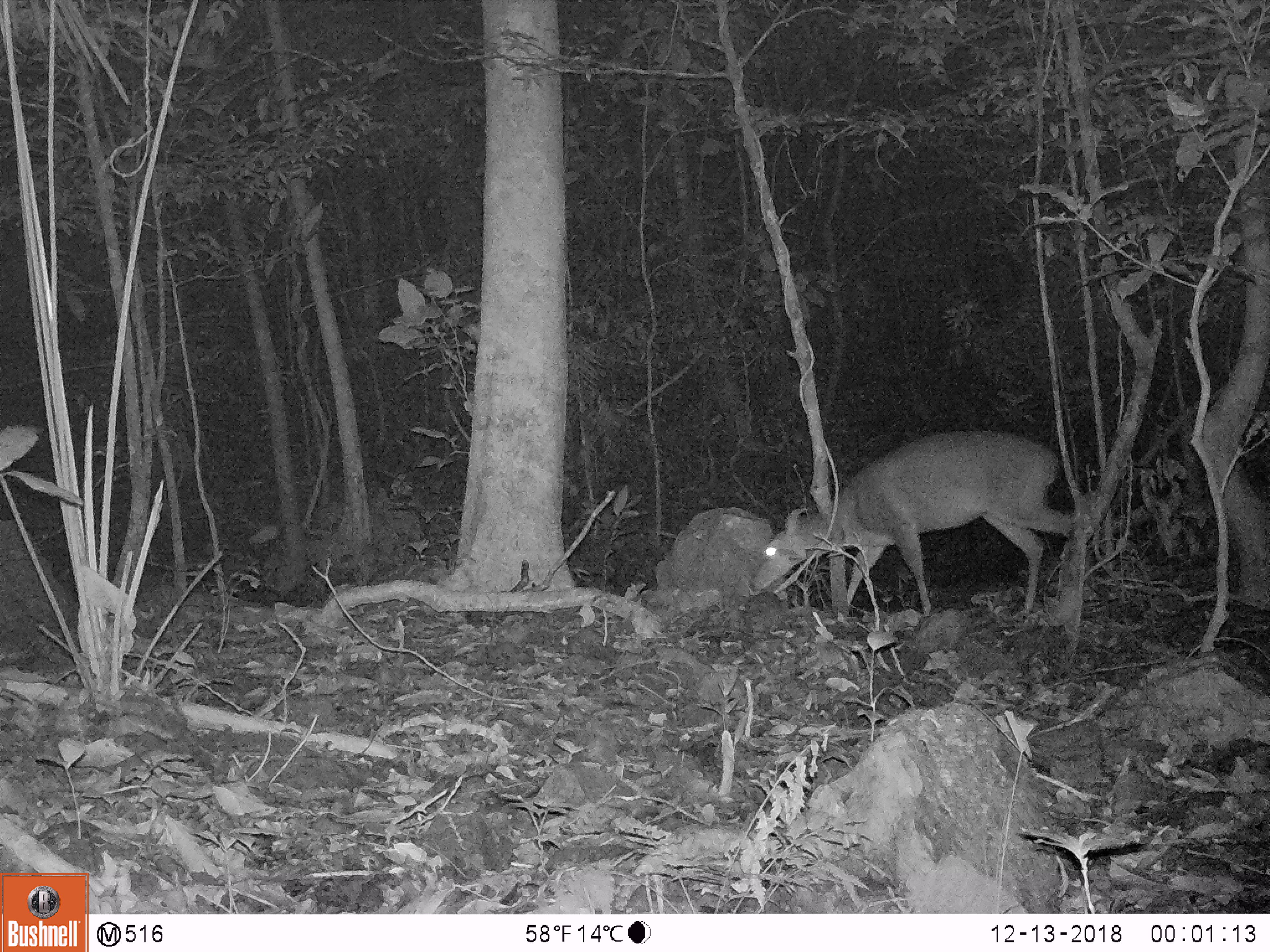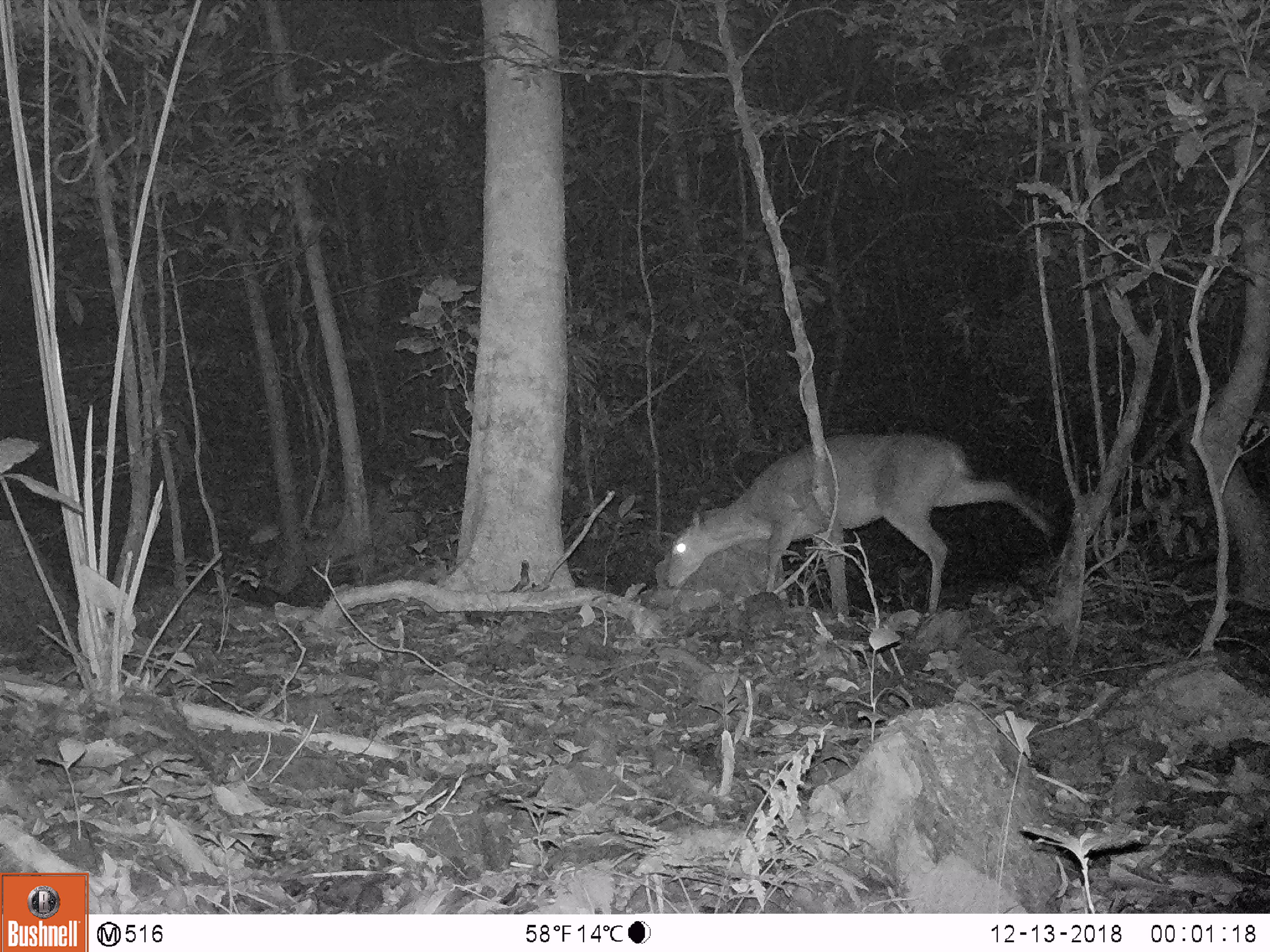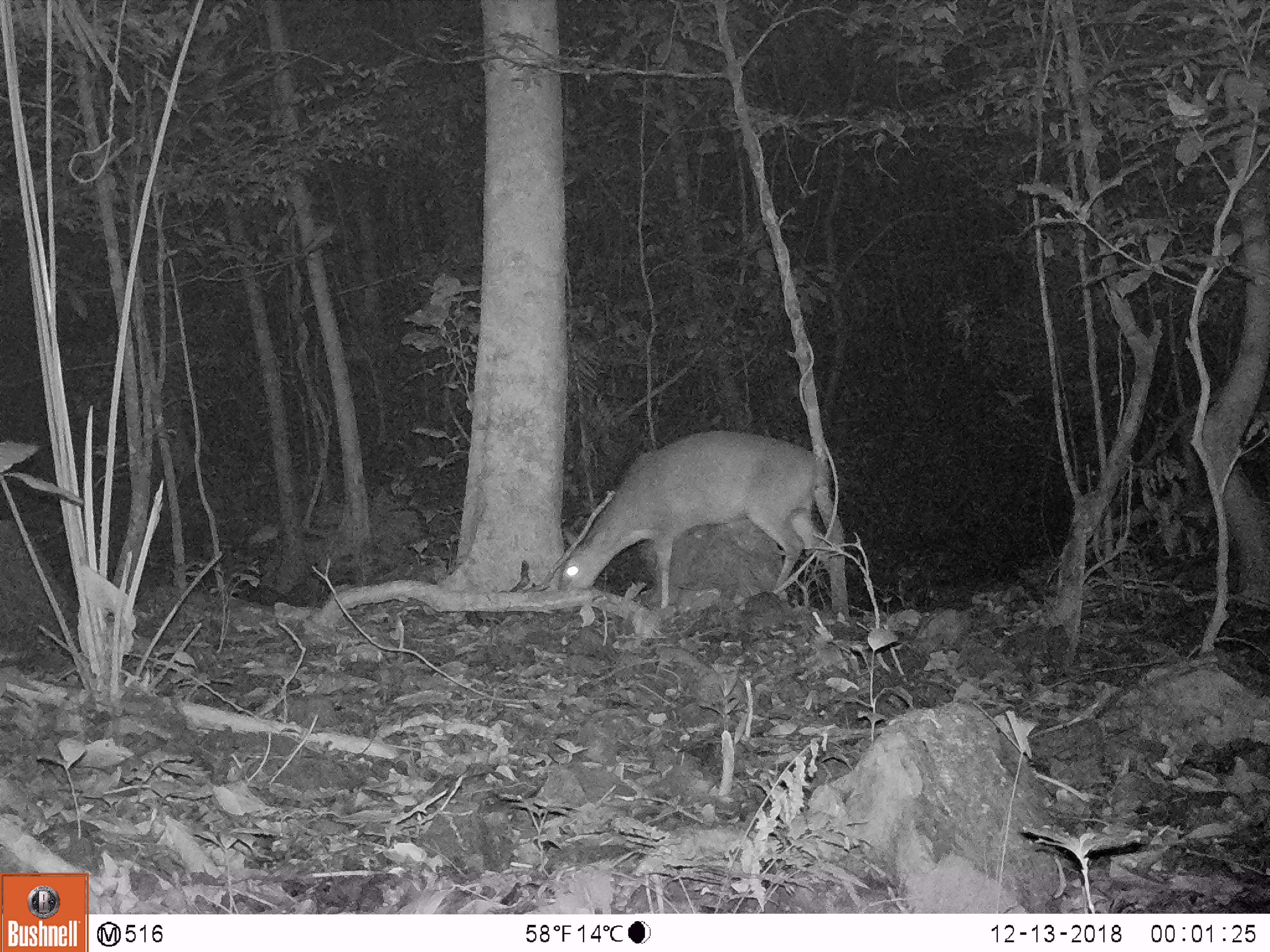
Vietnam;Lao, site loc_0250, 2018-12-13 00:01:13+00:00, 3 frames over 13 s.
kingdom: Animalia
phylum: Chordata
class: Mammalia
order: Artiodactyla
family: Cervidae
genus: Muntiacus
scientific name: Muntiacus vuquangensis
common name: large-antlered muntjac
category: large antlered muntjac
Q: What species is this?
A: Large antlered muntjac (large-antlered muntjac) (Muntiacus vuquangensis).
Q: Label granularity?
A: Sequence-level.